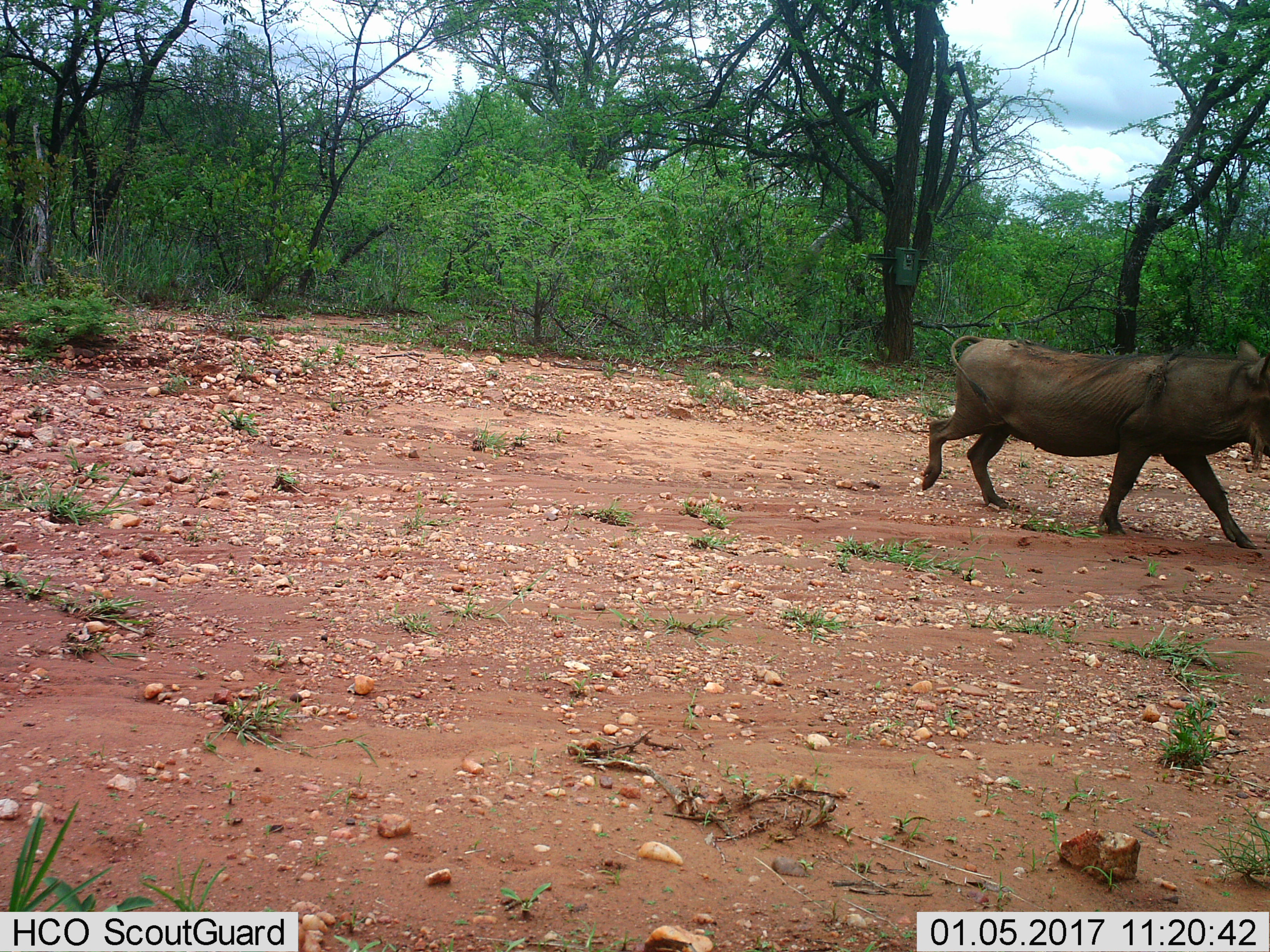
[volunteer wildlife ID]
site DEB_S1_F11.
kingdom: Animalia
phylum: Chordata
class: Mammalia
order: Artiodactyla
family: Suidae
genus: Phacochoerus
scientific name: Phacochoerus africanus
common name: warthog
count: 1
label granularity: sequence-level